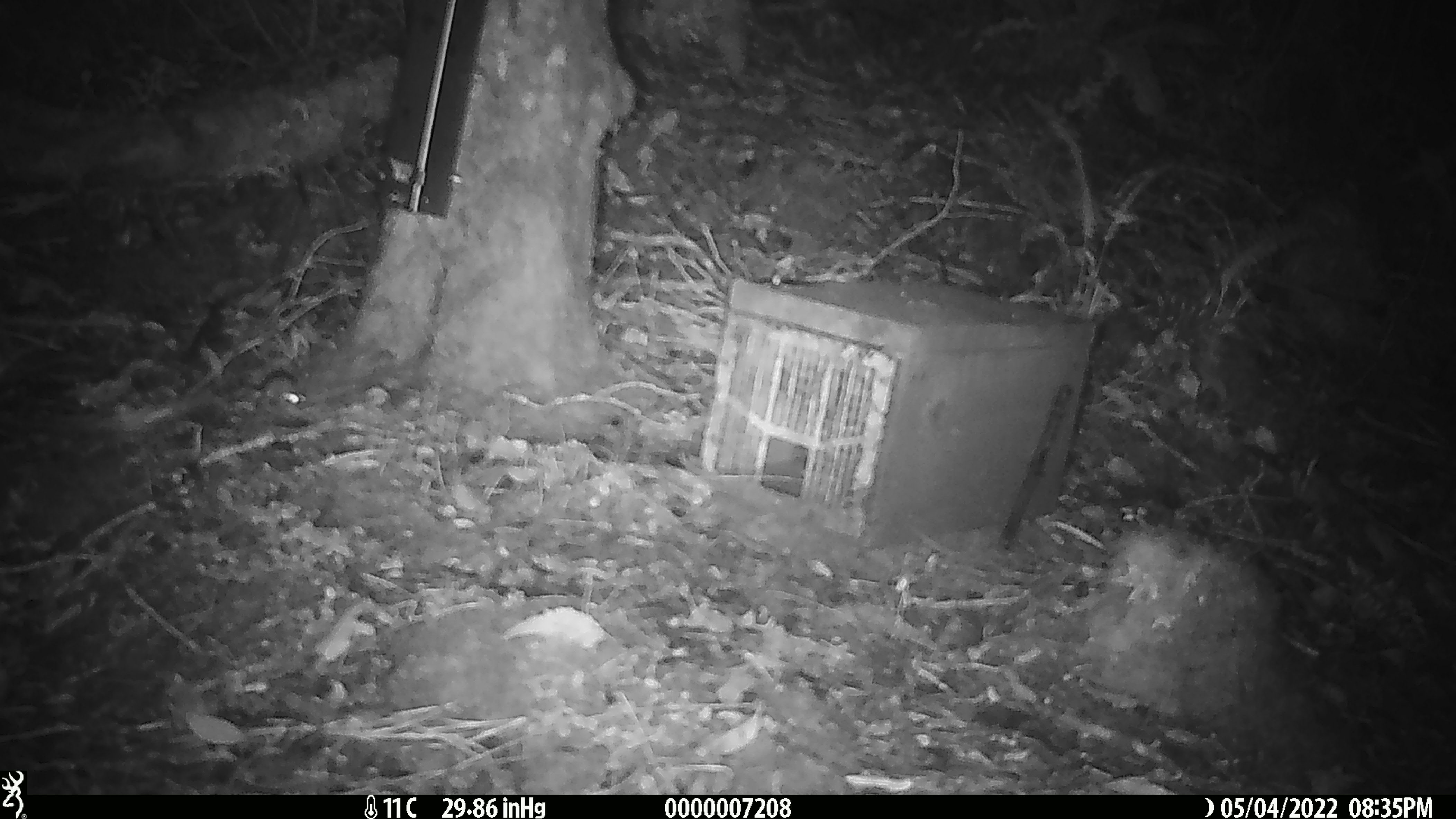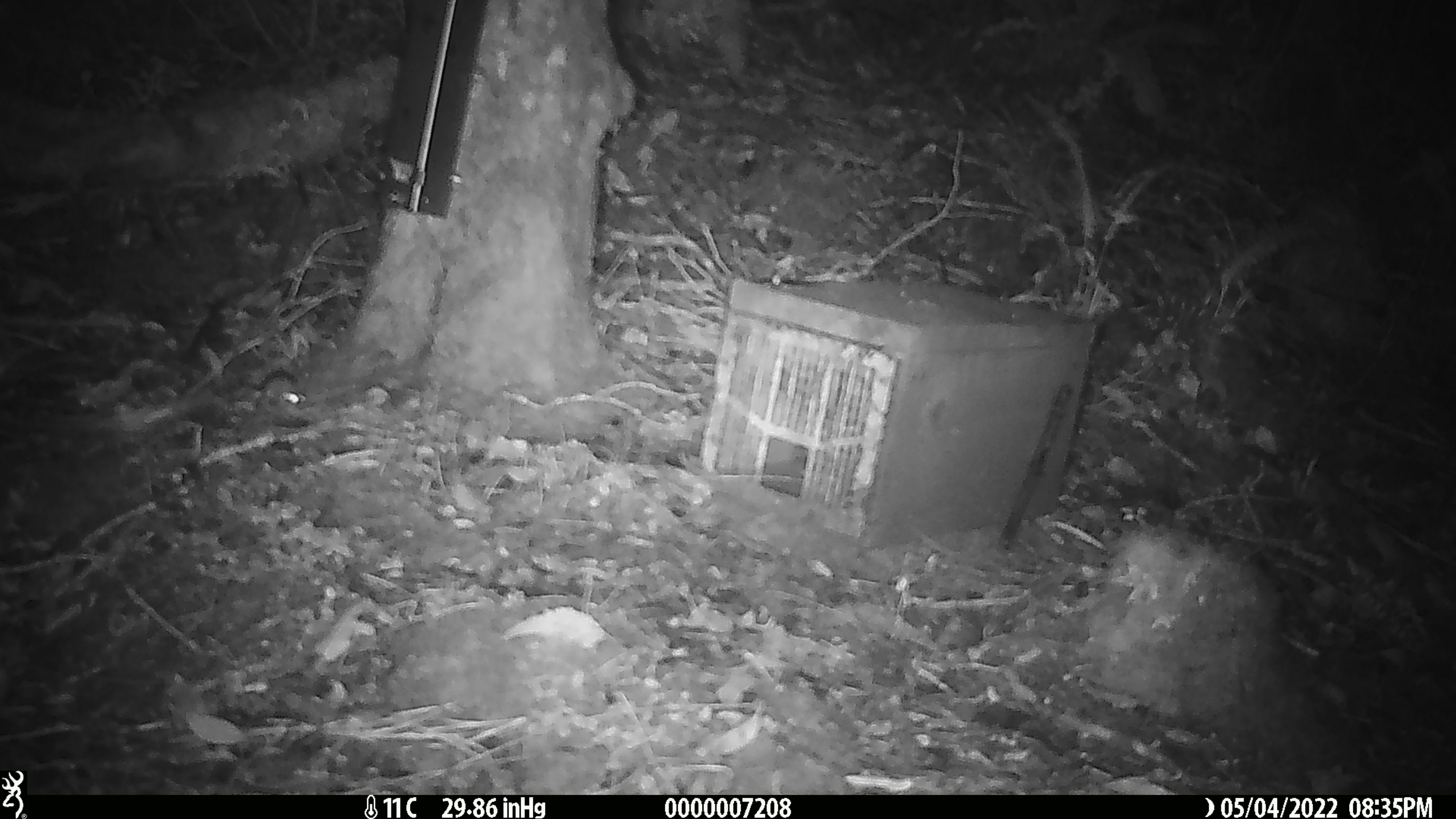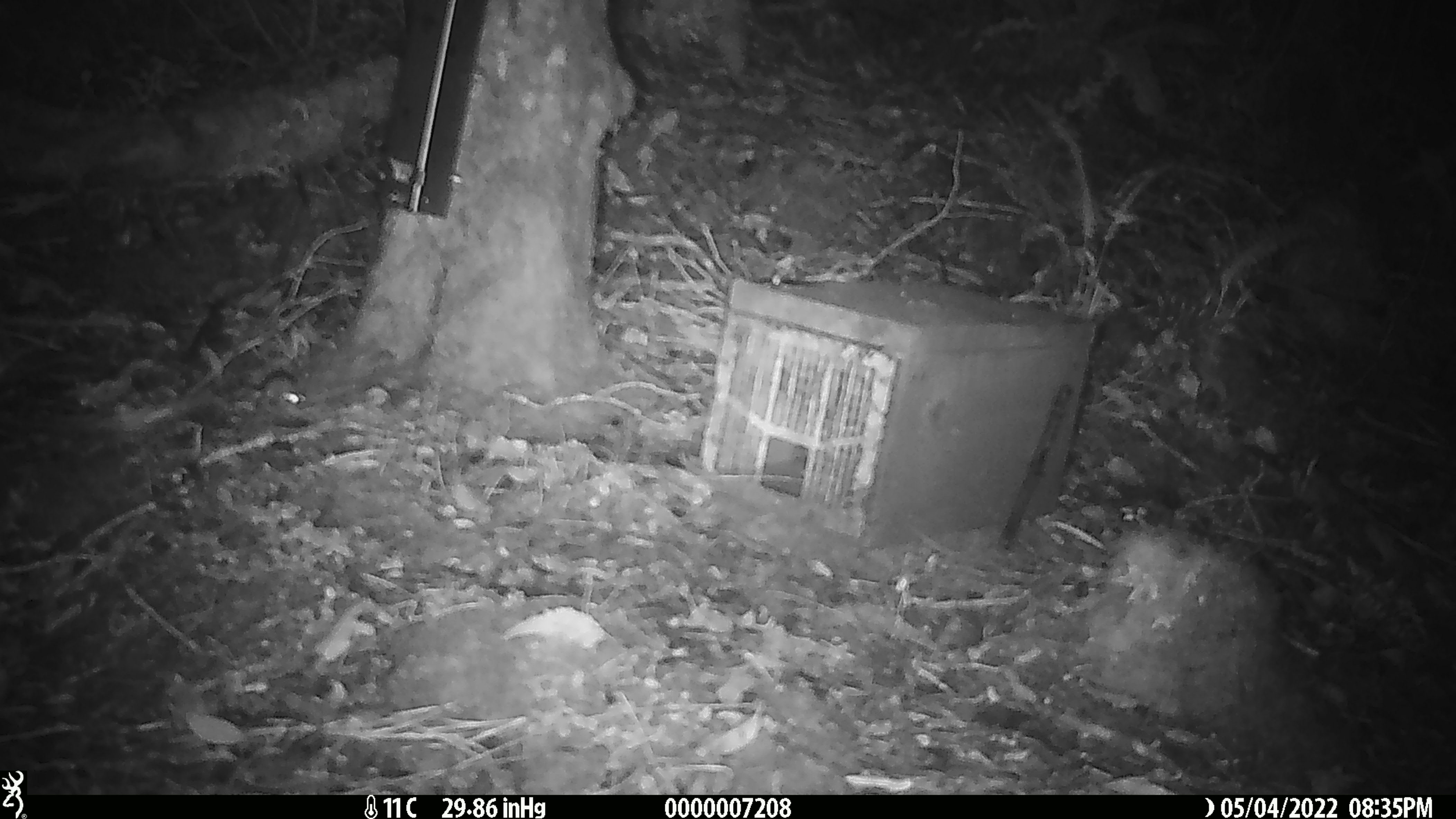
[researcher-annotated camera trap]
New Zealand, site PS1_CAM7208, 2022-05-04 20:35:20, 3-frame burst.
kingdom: Animalia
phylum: Chordata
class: Mammalia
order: Rodentia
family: Muridae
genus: Mus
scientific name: Mus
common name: mouse